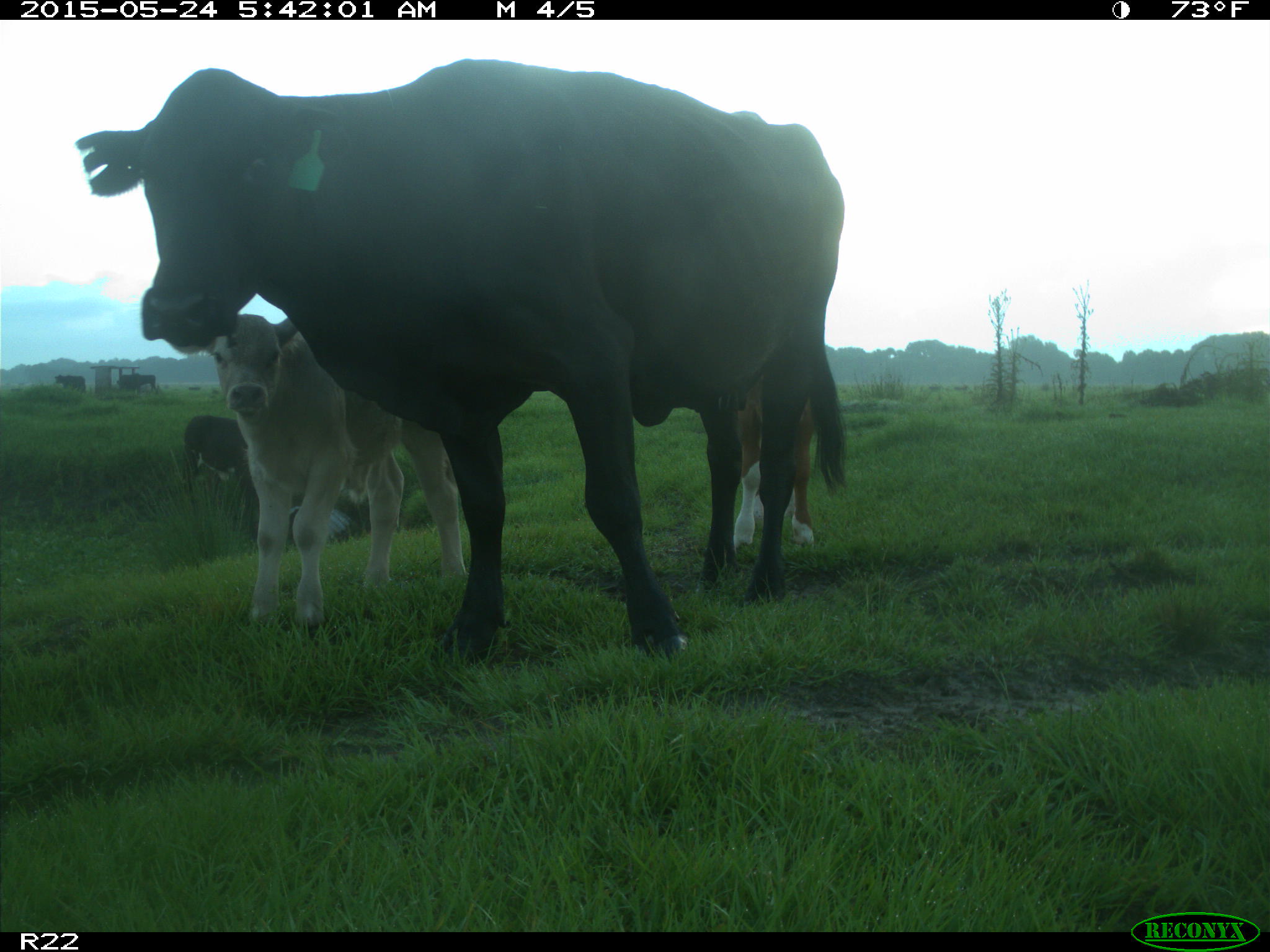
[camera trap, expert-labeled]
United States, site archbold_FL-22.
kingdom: Animalia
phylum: Chordata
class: Mammalia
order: Artiodactyla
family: Bovidae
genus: Bos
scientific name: Bos taurus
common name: domestic cow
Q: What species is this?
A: Bos taurus (domestic cow).